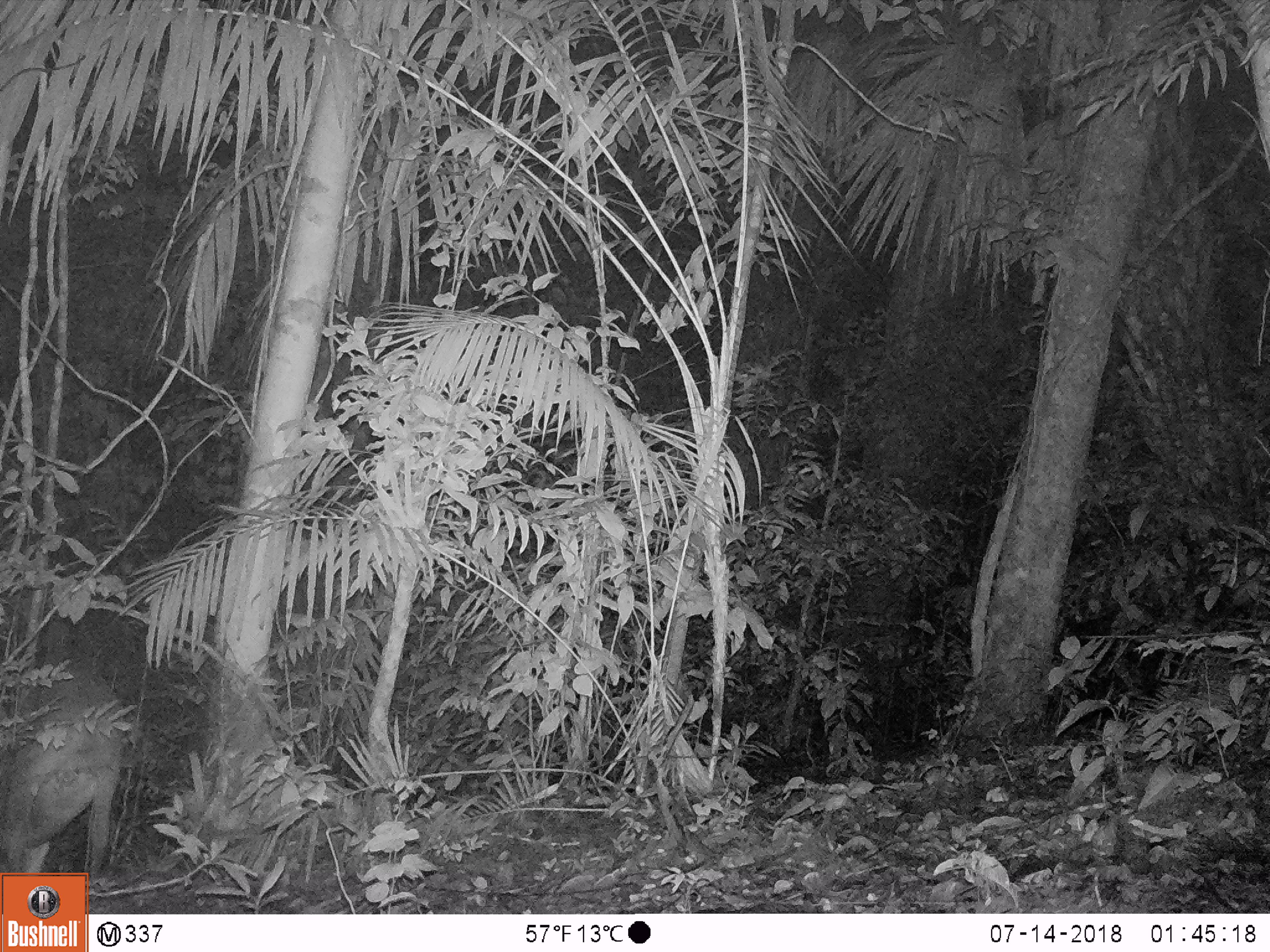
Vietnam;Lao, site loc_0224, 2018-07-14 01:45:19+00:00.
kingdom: Animalia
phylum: Chordata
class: Mammalia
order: Artiodactyla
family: Cervidae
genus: Muntiacus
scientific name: Muntiacus vuquangensis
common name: large-antlered muntjac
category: large antlered muntjac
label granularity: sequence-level